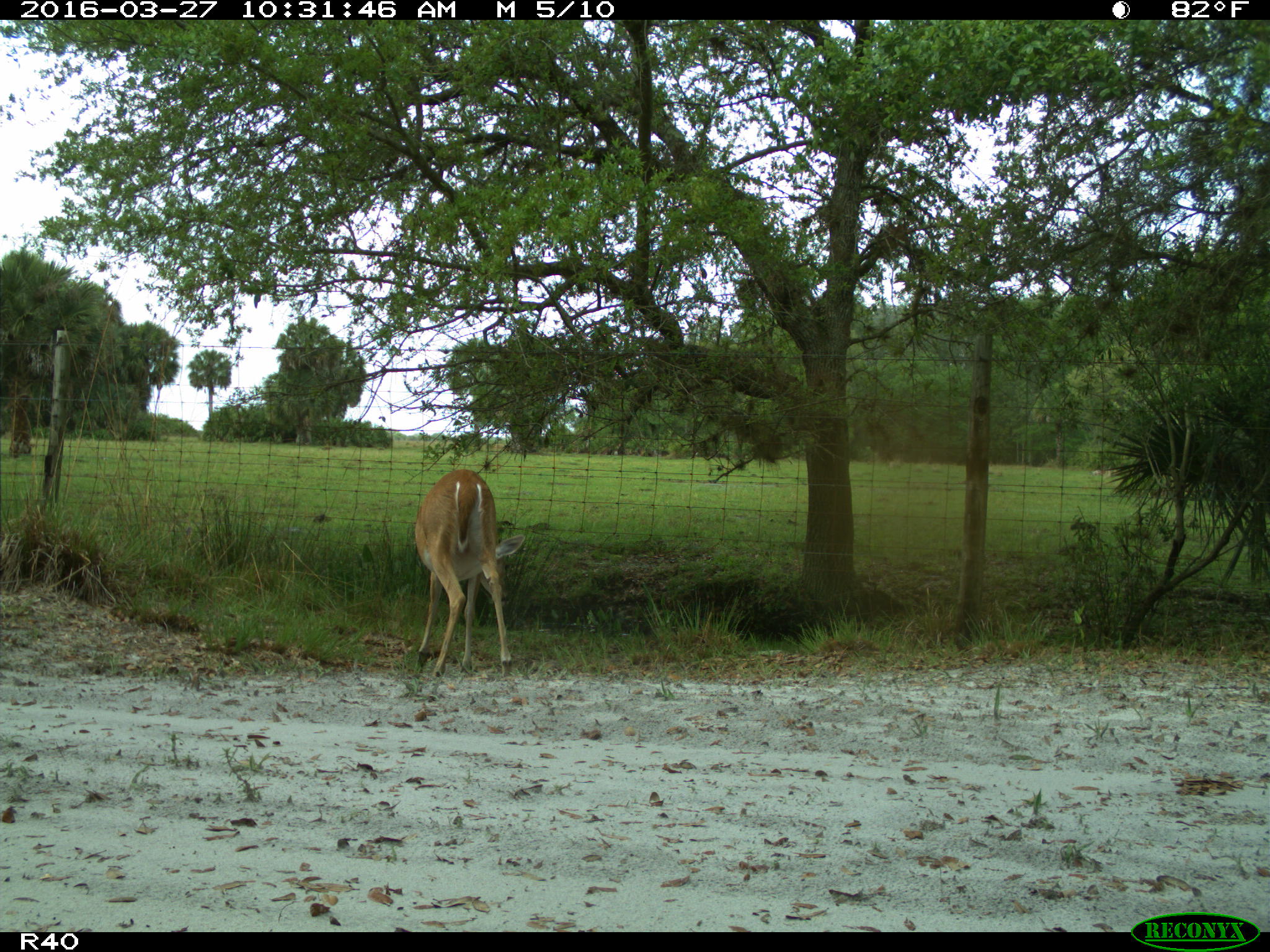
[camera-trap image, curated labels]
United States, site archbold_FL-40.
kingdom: Animalia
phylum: Chordata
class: Mammalia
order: Artiodactyla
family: Cervidae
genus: Odocoileus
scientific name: Odocoileus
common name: deer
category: unidentified deer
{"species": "unidentified deer (deer) (Odocoileus)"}